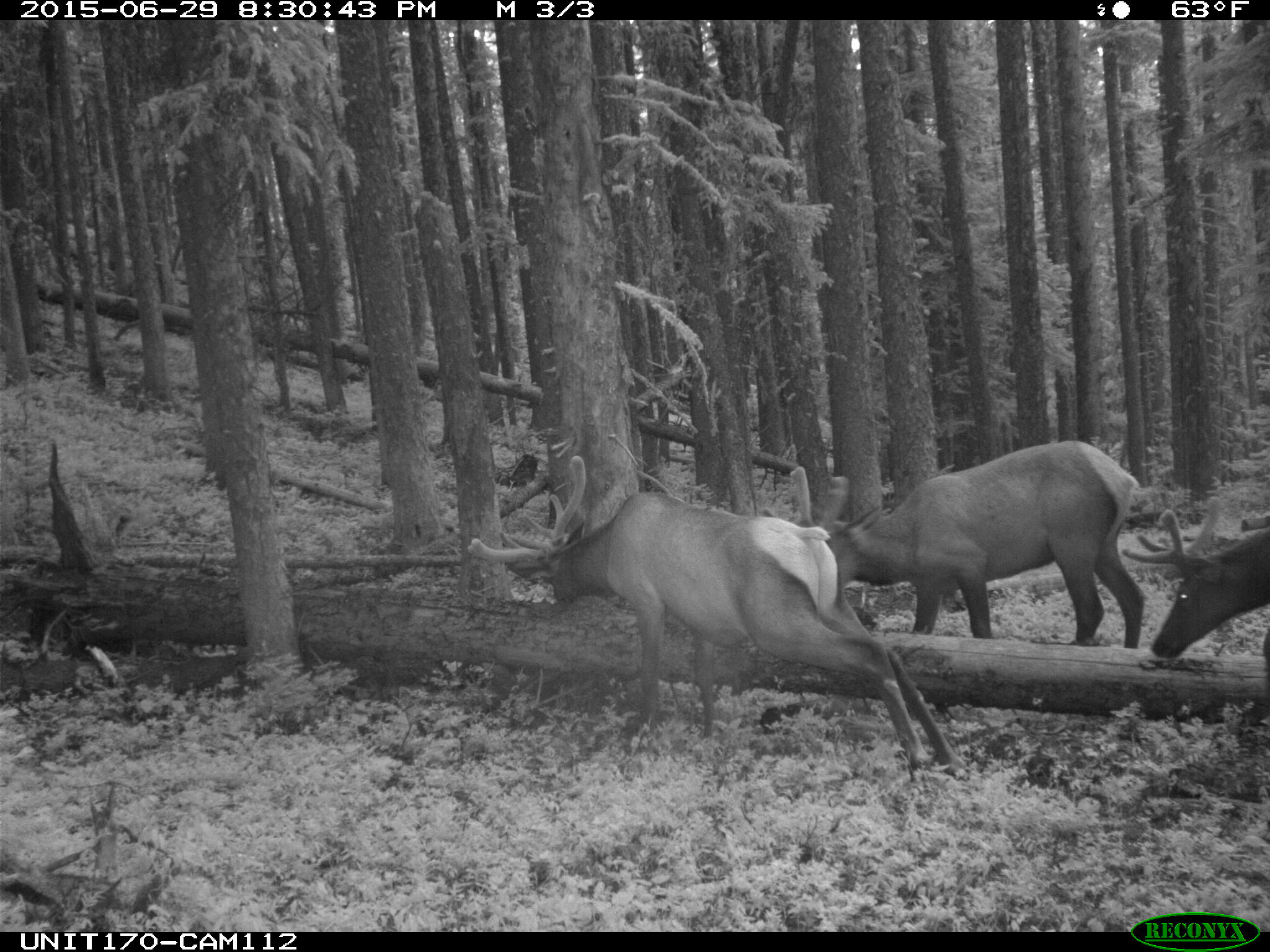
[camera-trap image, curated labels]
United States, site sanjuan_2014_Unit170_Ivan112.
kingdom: Animalia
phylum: Chordata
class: Mammalia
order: Artiodactyla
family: Cervidae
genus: Cervus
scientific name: Cervus elaphus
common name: red deer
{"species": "Cervus elaphus (red deer)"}